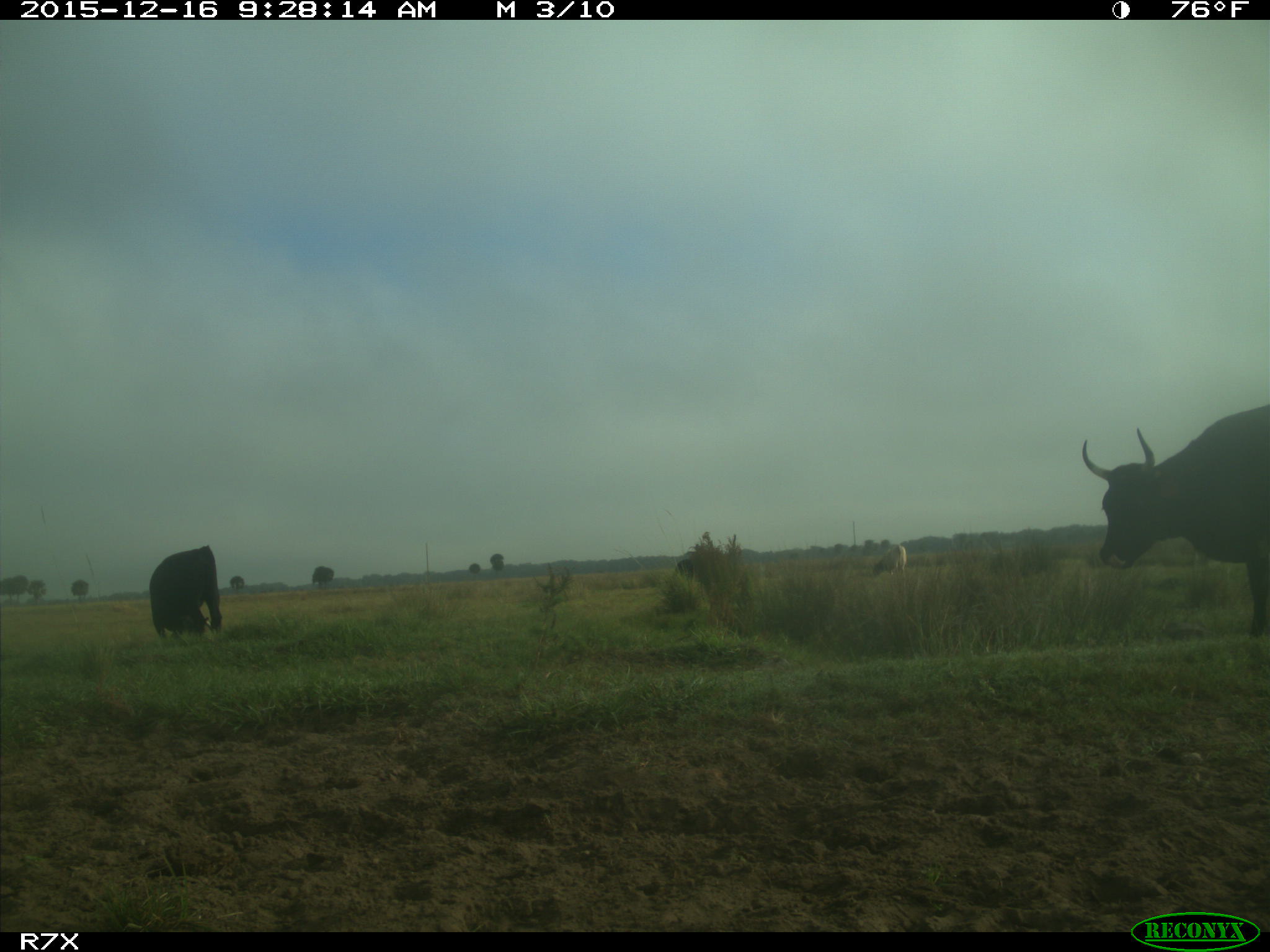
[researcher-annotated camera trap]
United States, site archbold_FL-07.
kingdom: Animalia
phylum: Chordata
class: Mammalia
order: Artiodactyla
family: Bovidae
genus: Bos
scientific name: Bos taurus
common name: domestic cow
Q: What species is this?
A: Bos taurus (domestic cow).